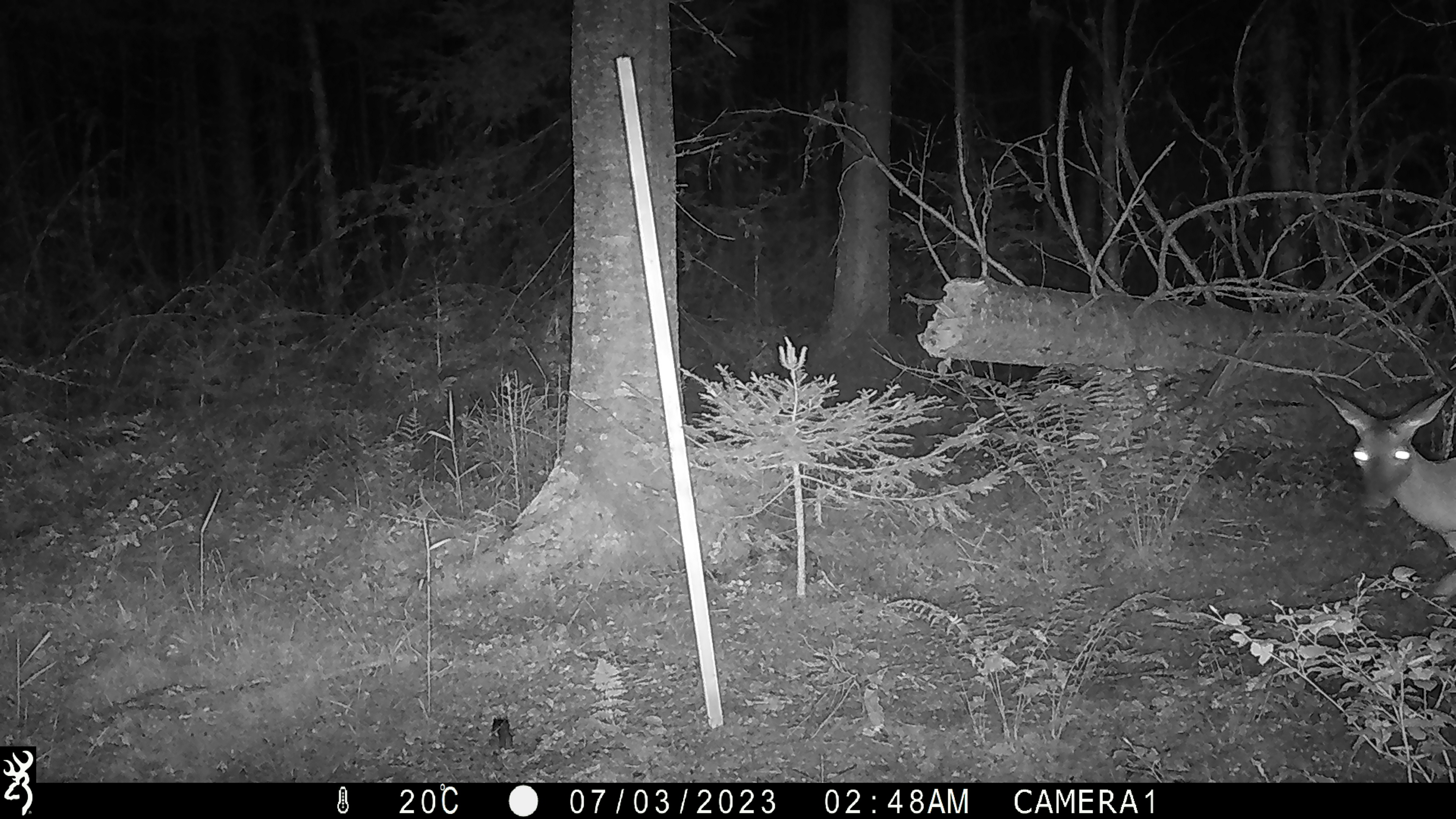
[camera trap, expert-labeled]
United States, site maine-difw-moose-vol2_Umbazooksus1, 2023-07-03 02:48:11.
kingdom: Animalia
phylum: Chordata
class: Mammalia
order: Artiodactyla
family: Cervidae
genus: Odocoileus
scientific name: Odocoileus virginianus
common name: white-tailed deer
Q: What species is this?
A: White-tailed deer (Odocoileus virginianus).